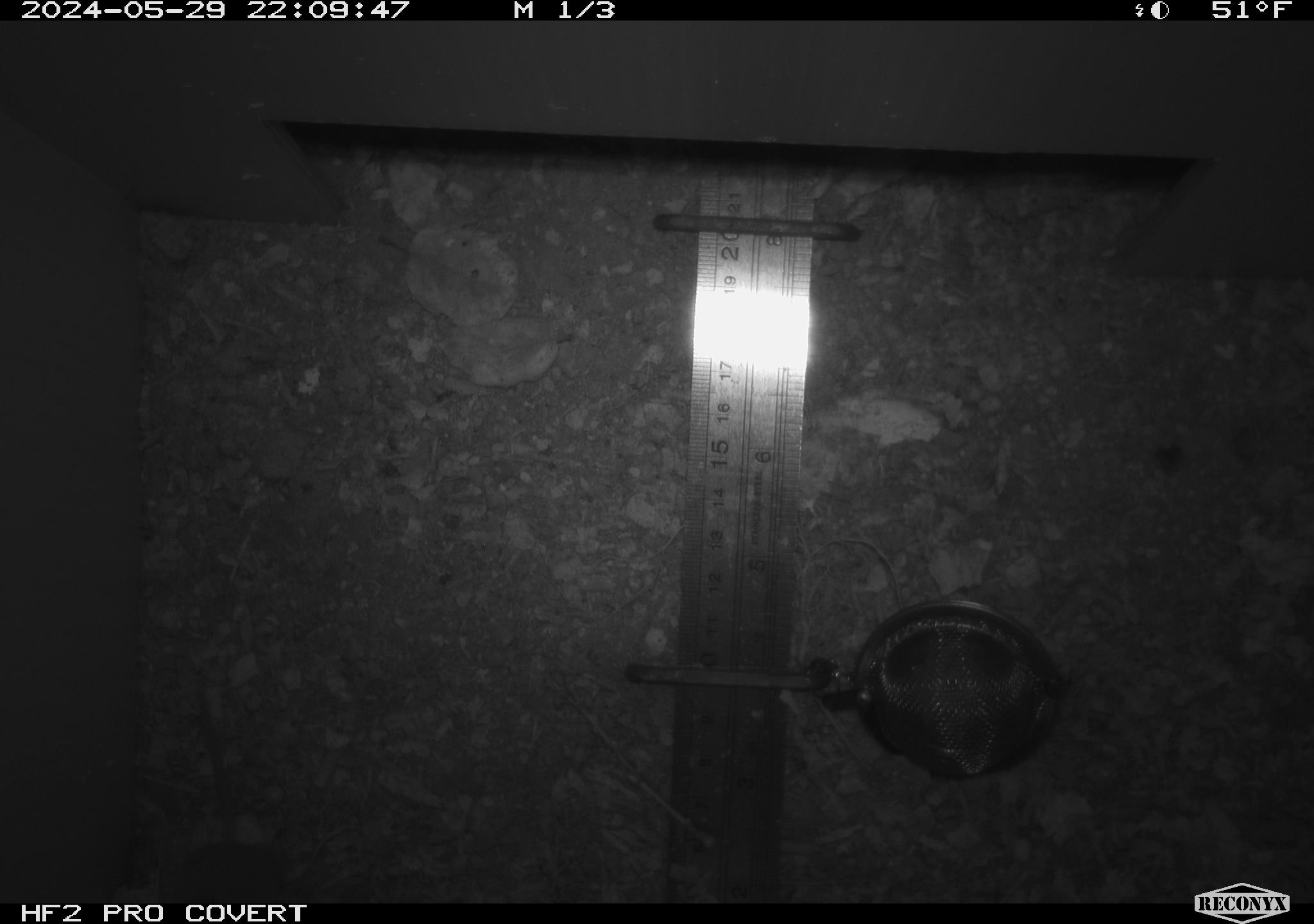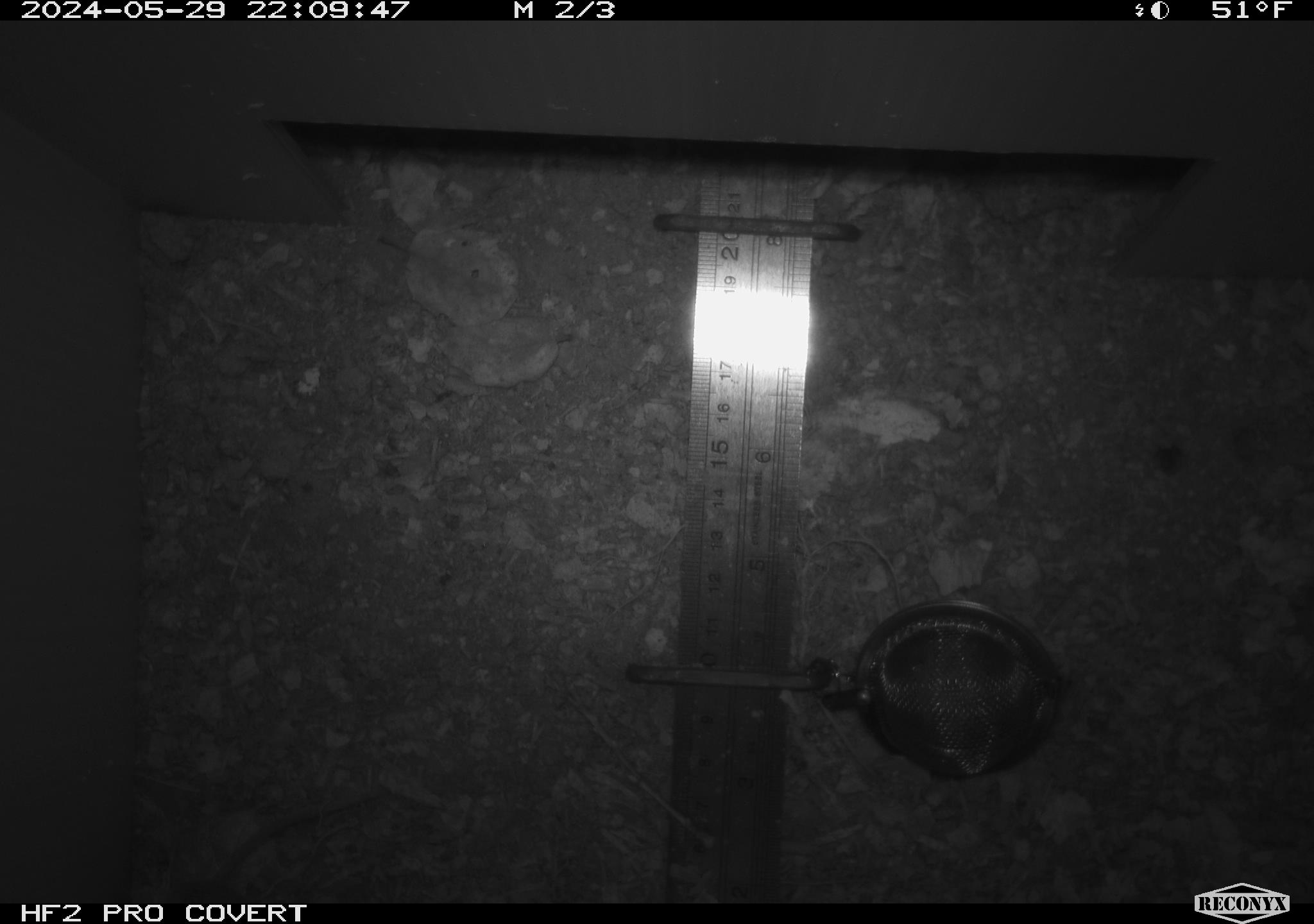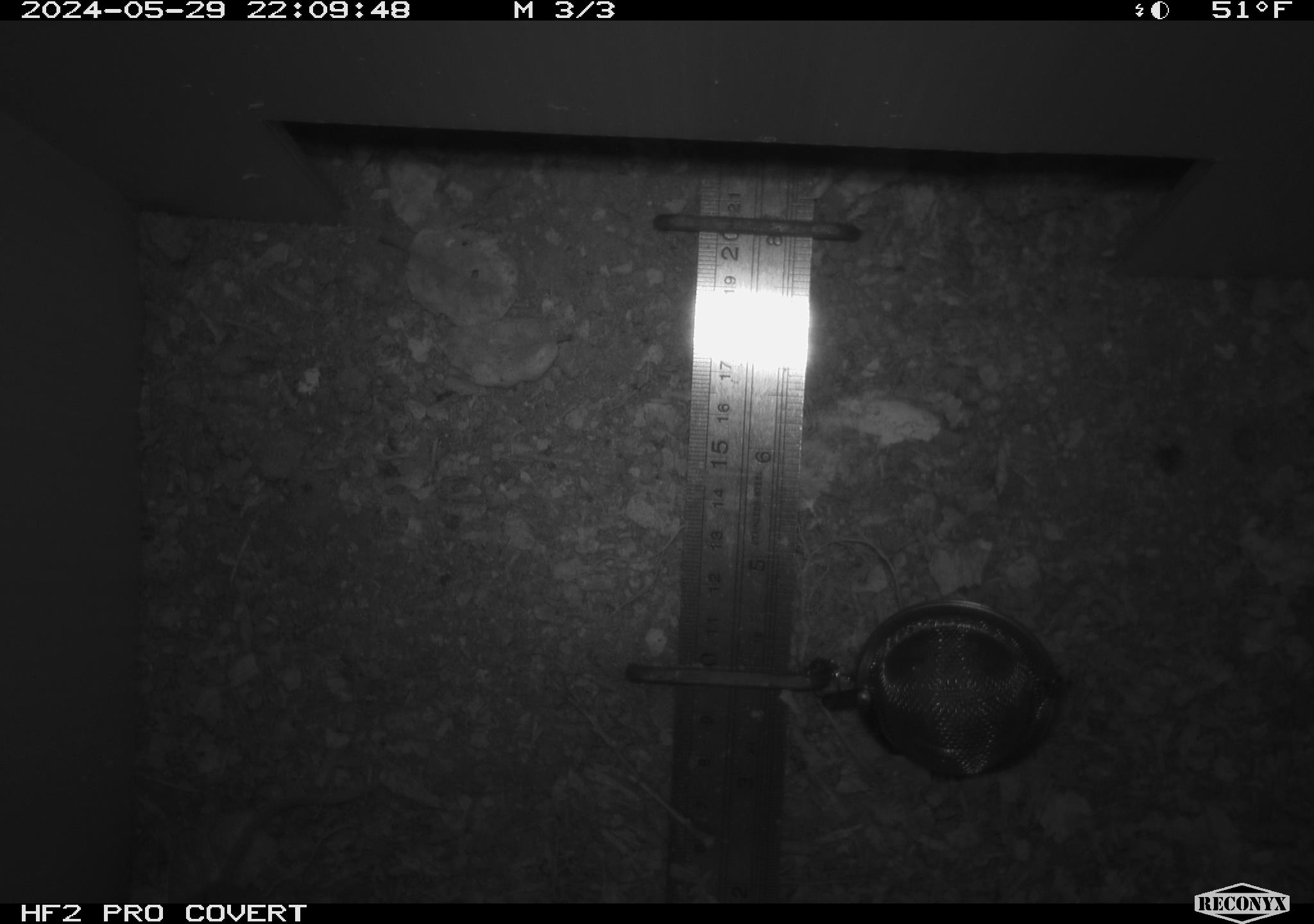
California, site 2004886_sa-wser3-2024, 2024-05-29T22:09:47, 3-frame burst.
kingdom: Animalia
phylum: Chordata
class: Mammalia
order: Rodentia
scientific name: Rodentia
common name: mouse species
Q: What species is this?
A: Mouse species (Rodentia).